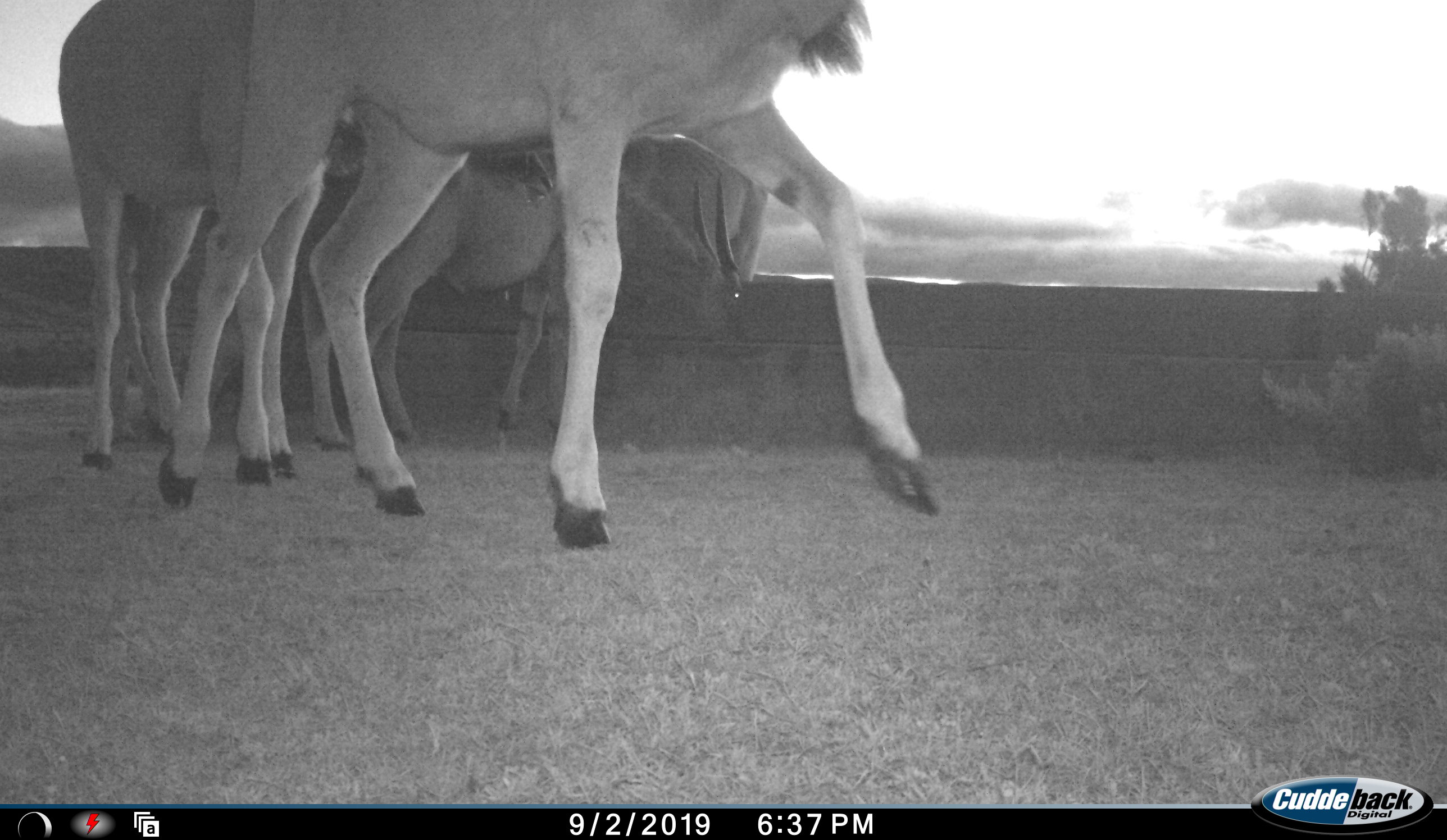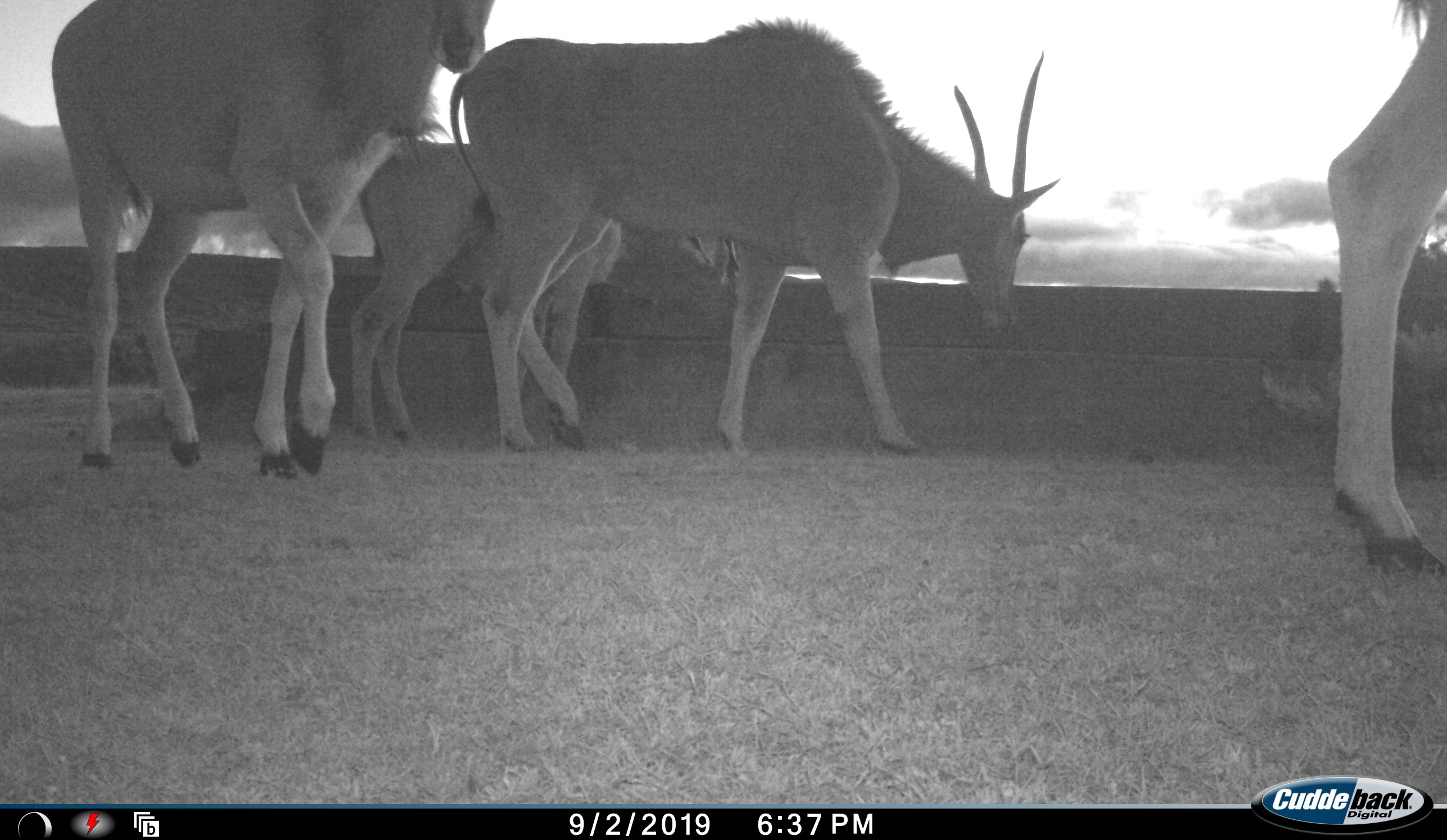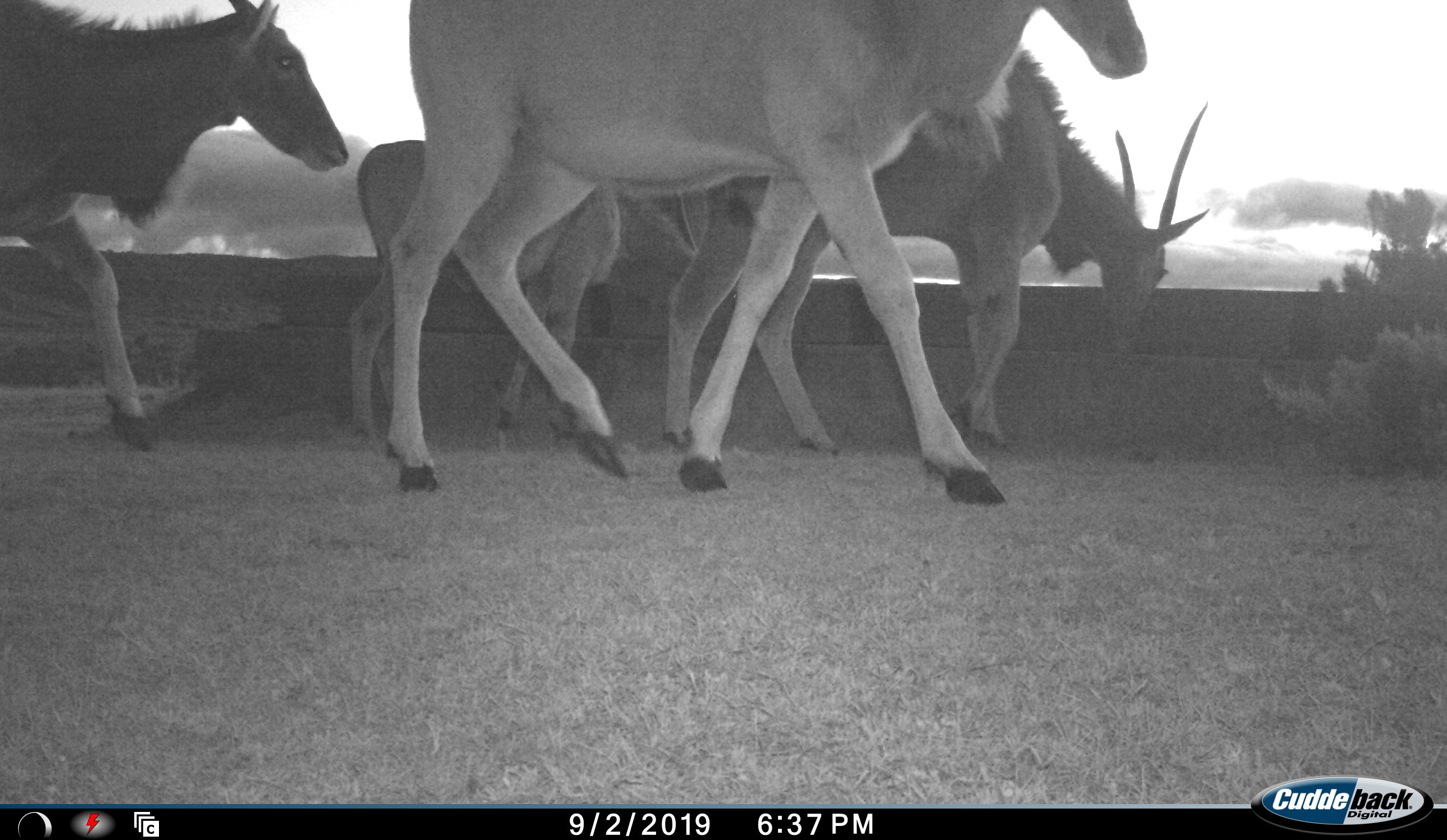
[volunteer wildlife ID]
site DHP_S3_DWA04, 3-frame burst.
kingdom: Animalia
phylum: Chordata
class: Mammalia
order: Artiodactyla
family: Bovidae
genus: Tragelaphus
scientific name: Tragelaphus oryx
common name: eland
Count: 5.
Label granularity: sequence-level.